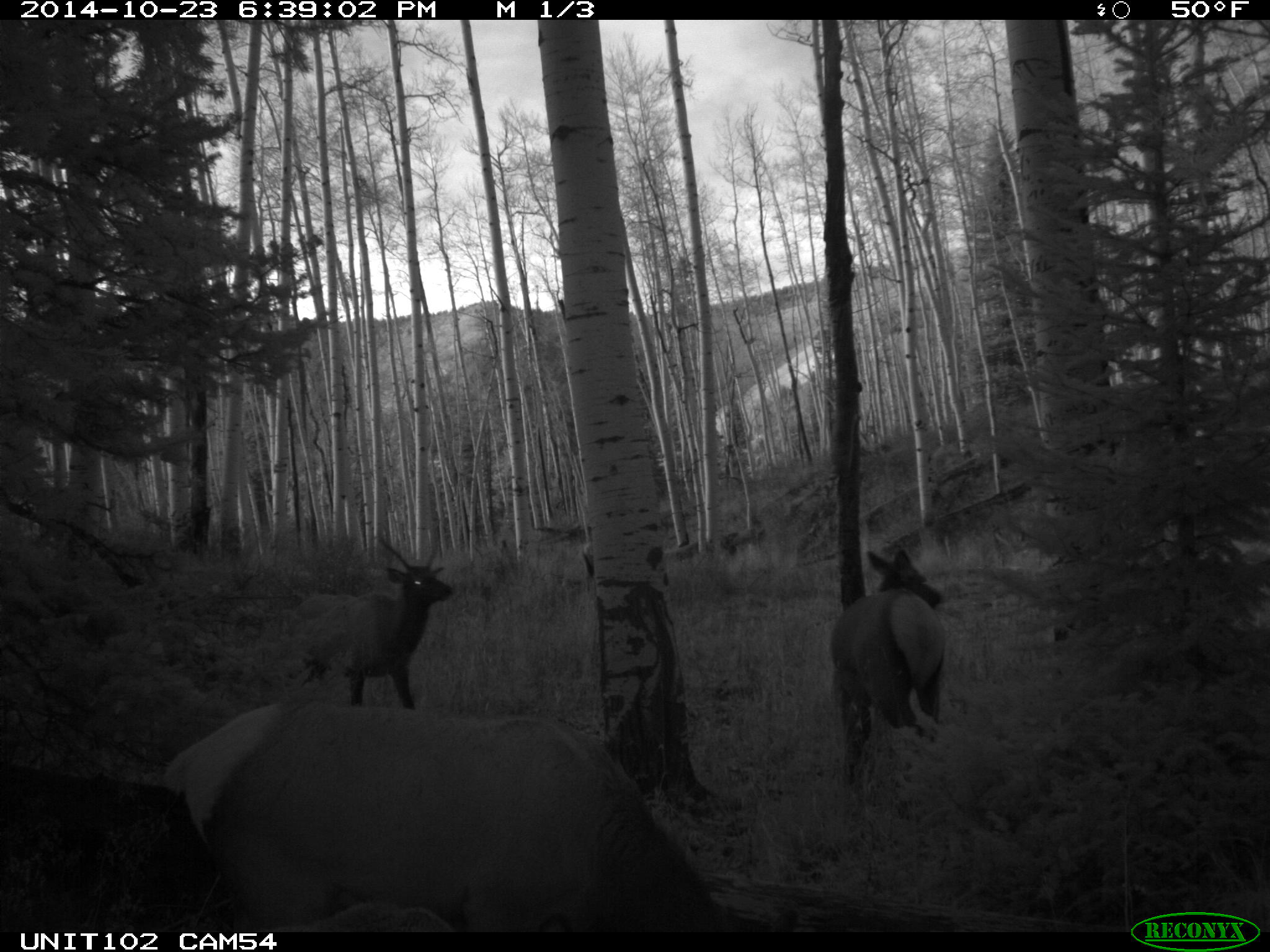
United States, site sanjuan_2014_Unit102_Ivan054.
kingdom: Animalia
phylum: Chordata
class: Mammalia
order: Artiodactyla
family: Cervidae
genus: Cervus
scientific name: Cervus elaphus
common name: red deer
Cervus elaphus (red deer).